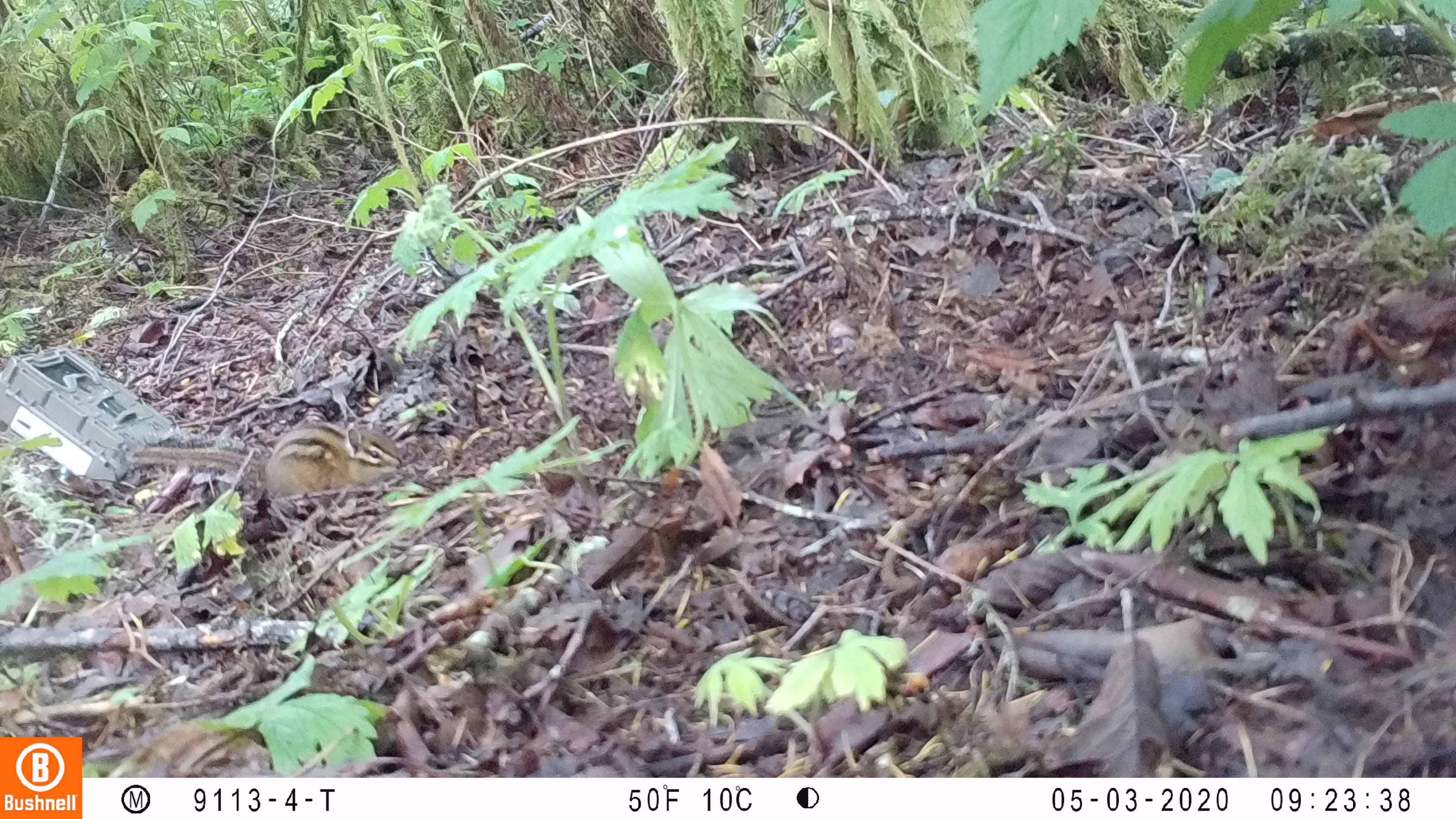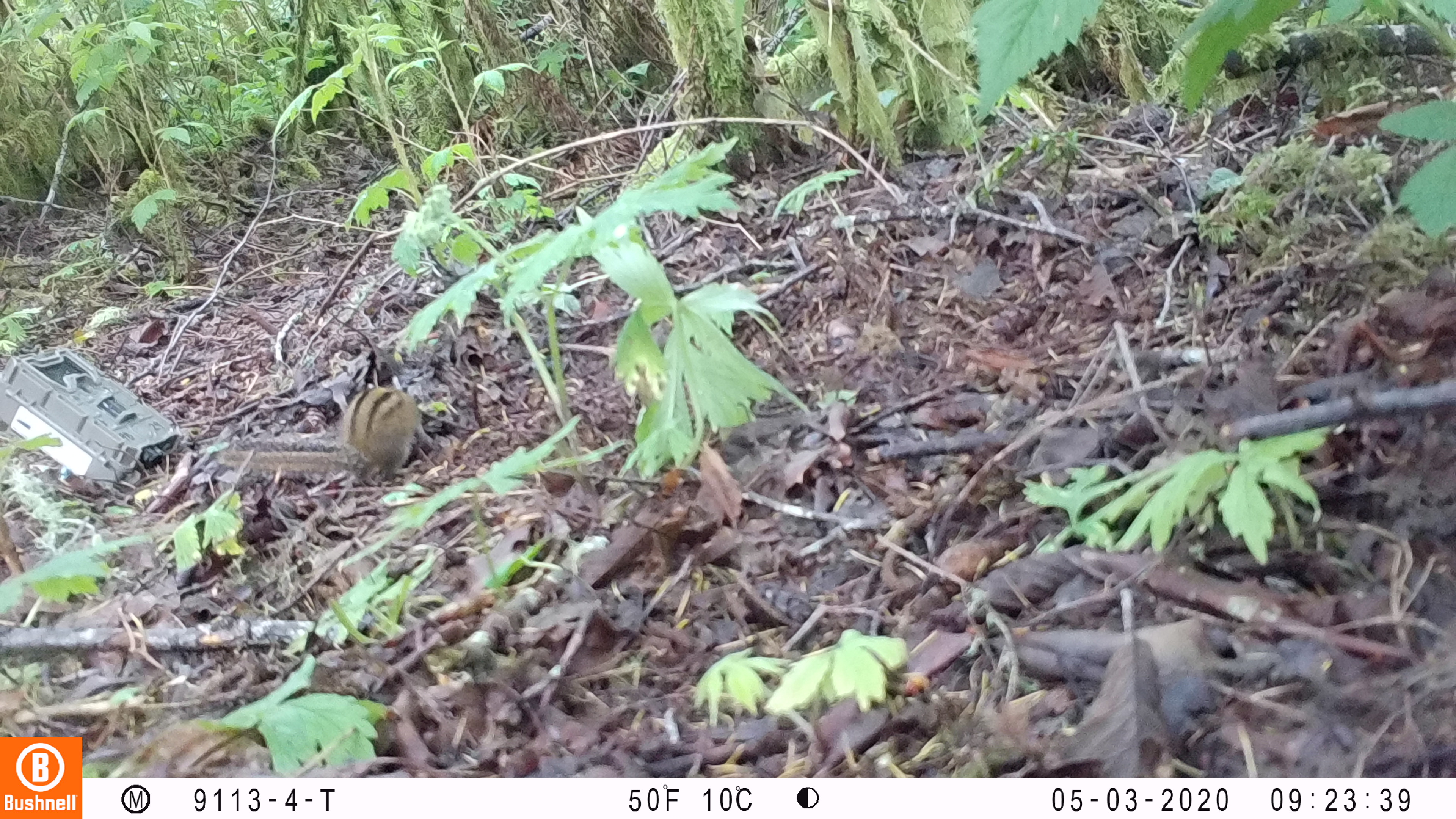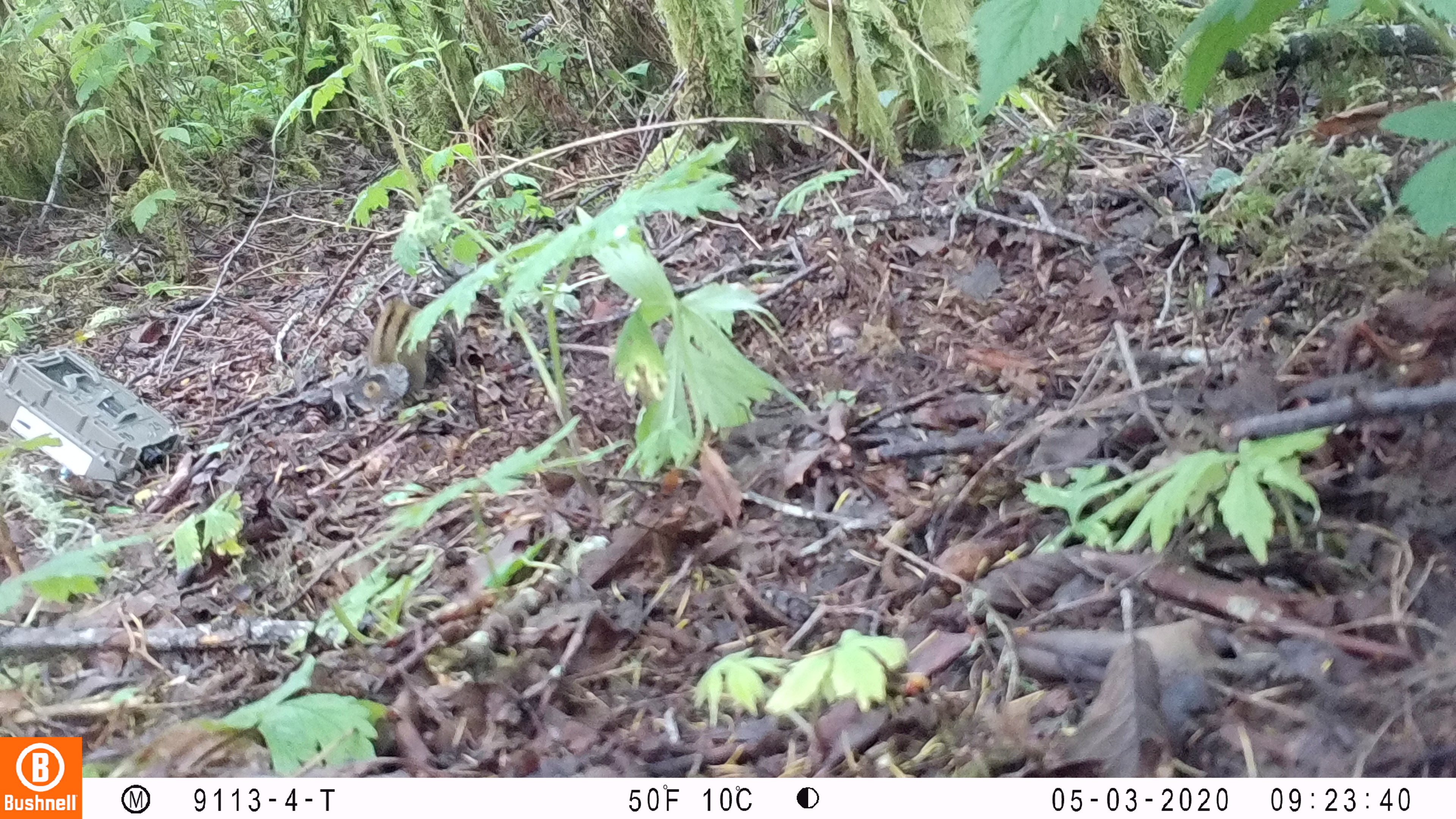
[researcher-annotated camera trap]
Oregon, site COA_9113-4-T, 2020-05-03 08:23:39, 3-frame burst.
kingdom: Animalia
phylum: Chordata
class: Mammalia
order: Rodentia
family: Sciuridae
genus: Neotamias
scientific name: Neotamias townsendii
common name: townsend's chipmunk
Townsend's chipmunk (Neotamias townsendii).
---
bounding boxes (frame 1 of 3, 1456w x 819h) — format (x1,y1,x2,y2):
townsend's chipmunk: (118,410,421,501)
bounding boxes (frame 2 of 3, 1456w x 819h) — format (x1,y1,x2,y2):
townsend's chipmunk: (210,366,440,485)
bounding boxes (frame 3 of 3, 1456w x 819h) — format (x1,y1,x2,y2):
townsend's chipmunk: (345,281,464,421)